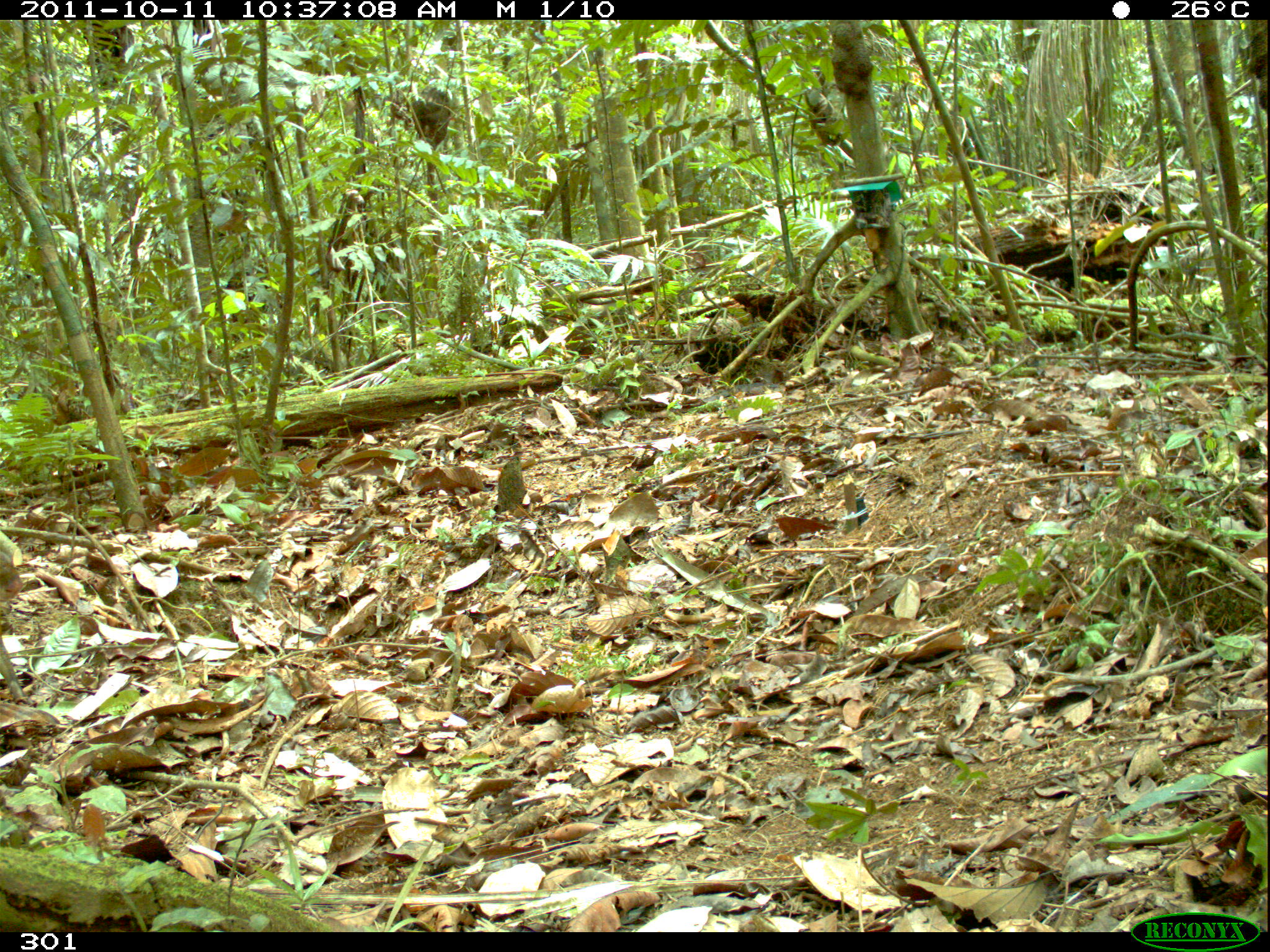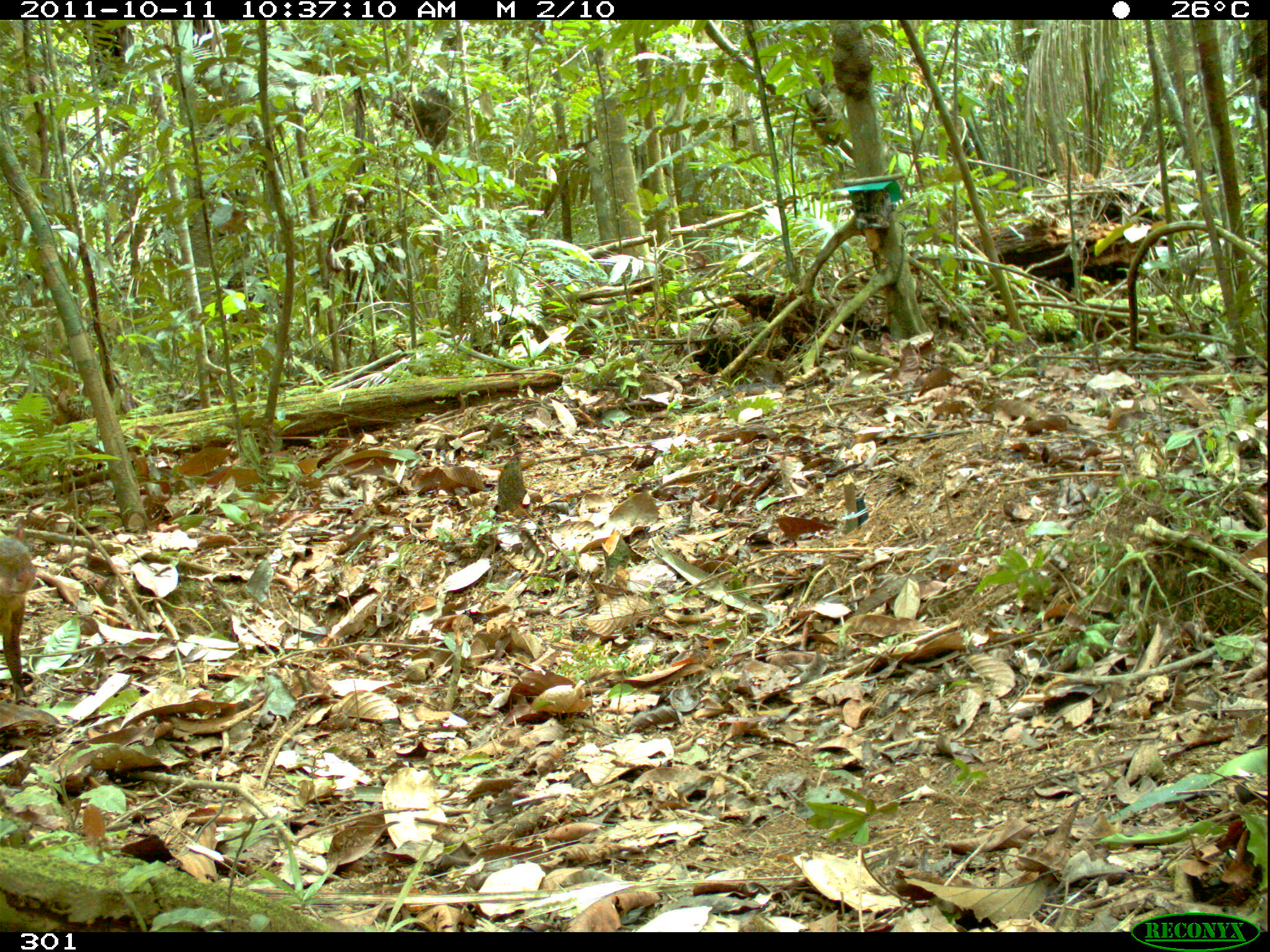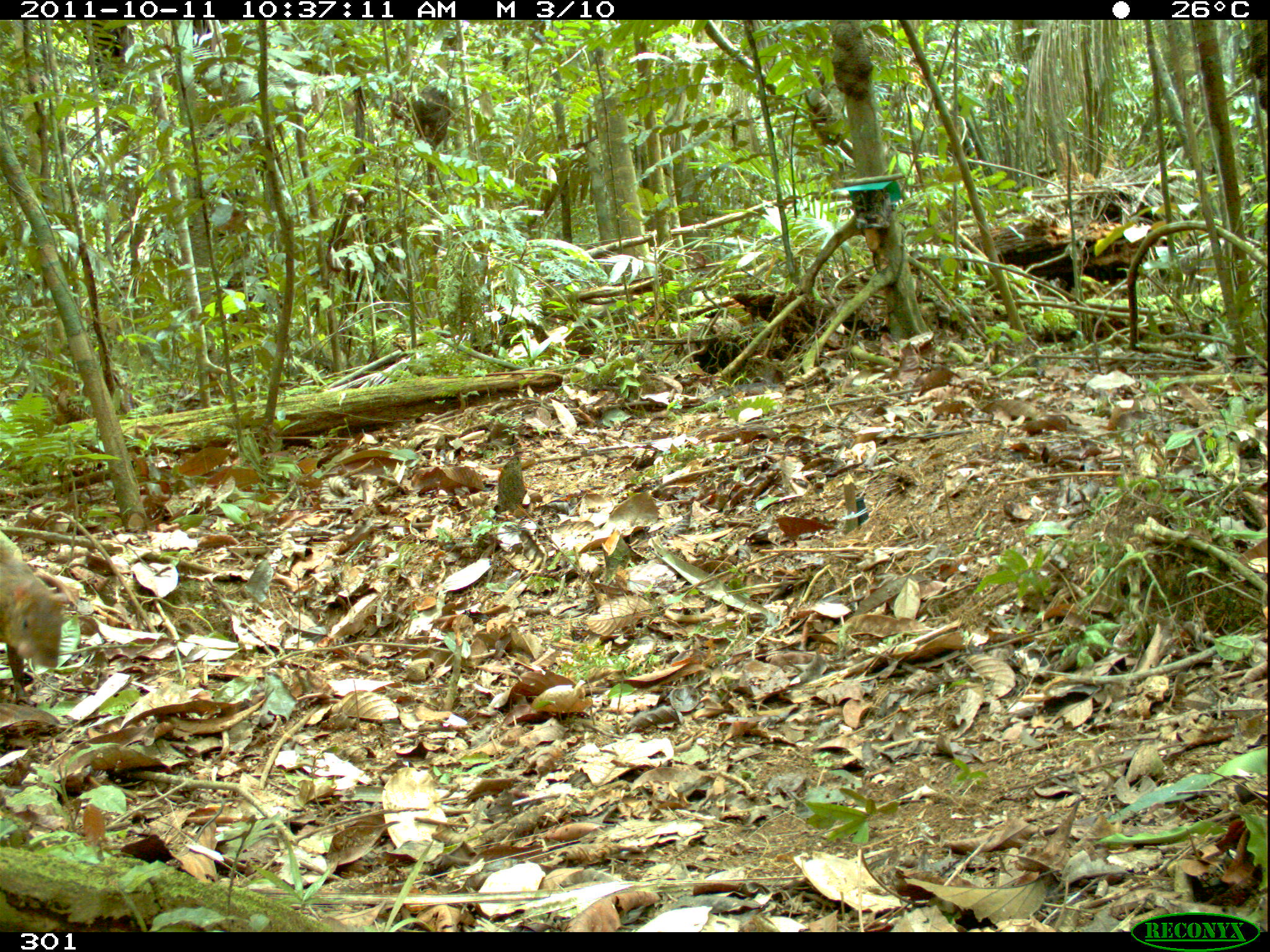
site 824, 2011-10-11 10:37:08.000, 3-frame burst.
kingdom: Animalia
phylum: Chordata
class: Mammalia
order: Rodentia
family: Dasyproctidae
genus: Dasyprocta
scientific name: Dasyprocta punctata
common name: central american agouti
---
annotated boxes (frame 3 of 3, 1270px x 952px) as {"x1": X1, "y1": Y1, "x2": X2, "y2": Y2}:
dasyprocta punctata: {"x1": 0, "y1": 529, "x2": 66, "y2": 681}